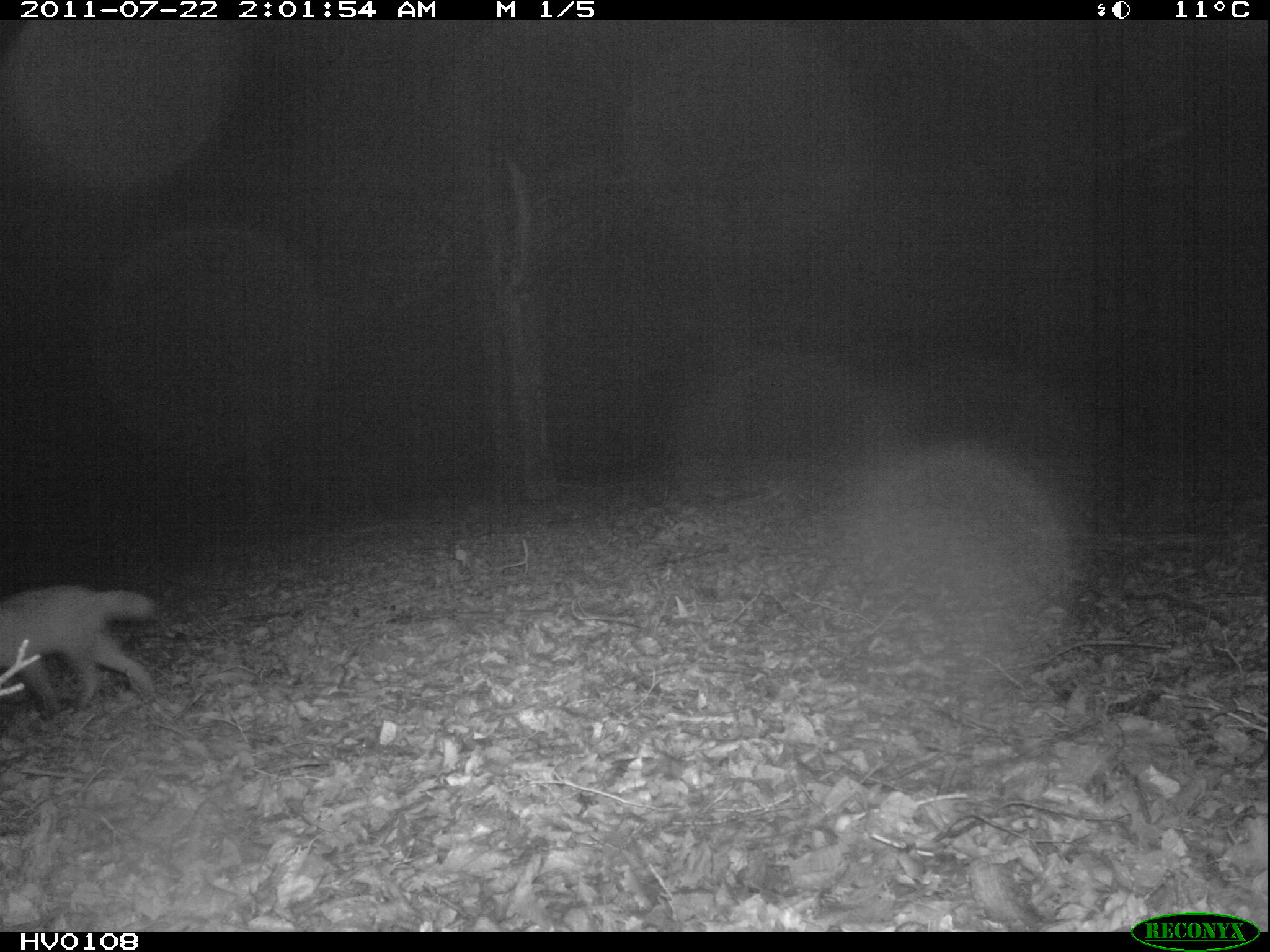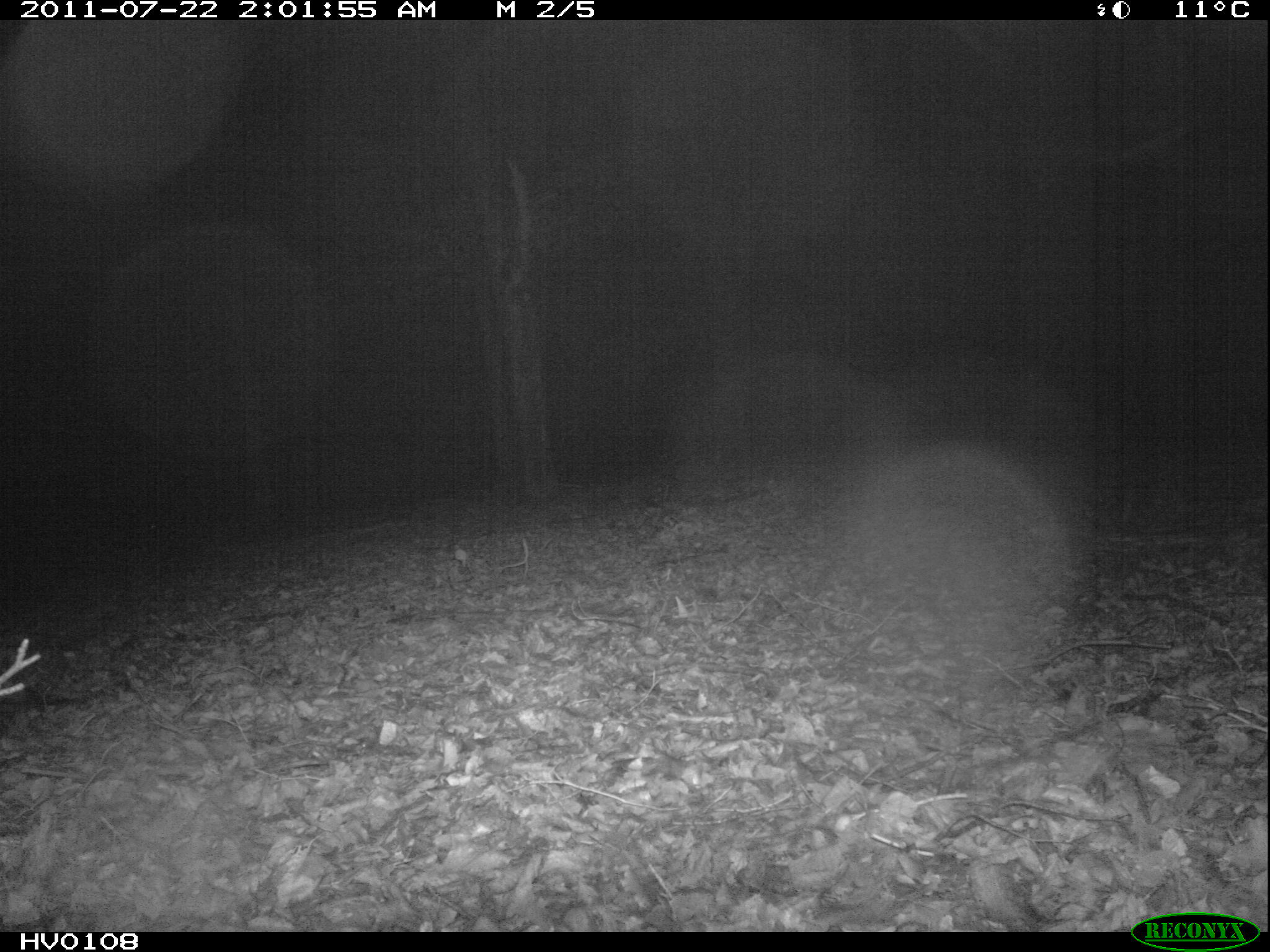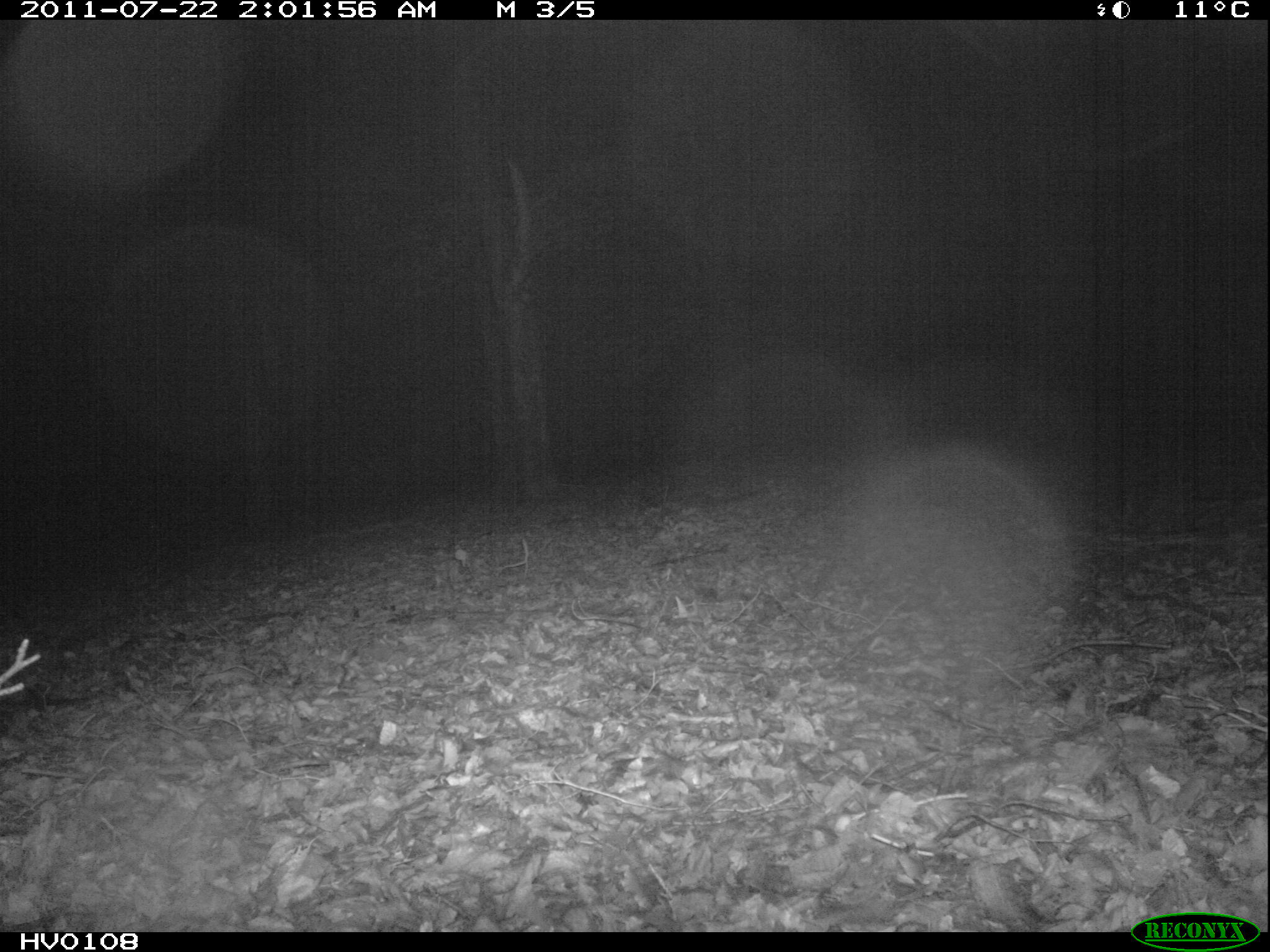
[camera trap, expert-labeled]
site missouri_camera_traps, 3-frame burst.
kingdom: Animalia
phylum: Chordata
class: Mammalia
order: Carnivora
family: Canidae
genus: Vulpes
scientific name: Vulpes vulpes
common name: red fox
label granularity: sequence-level